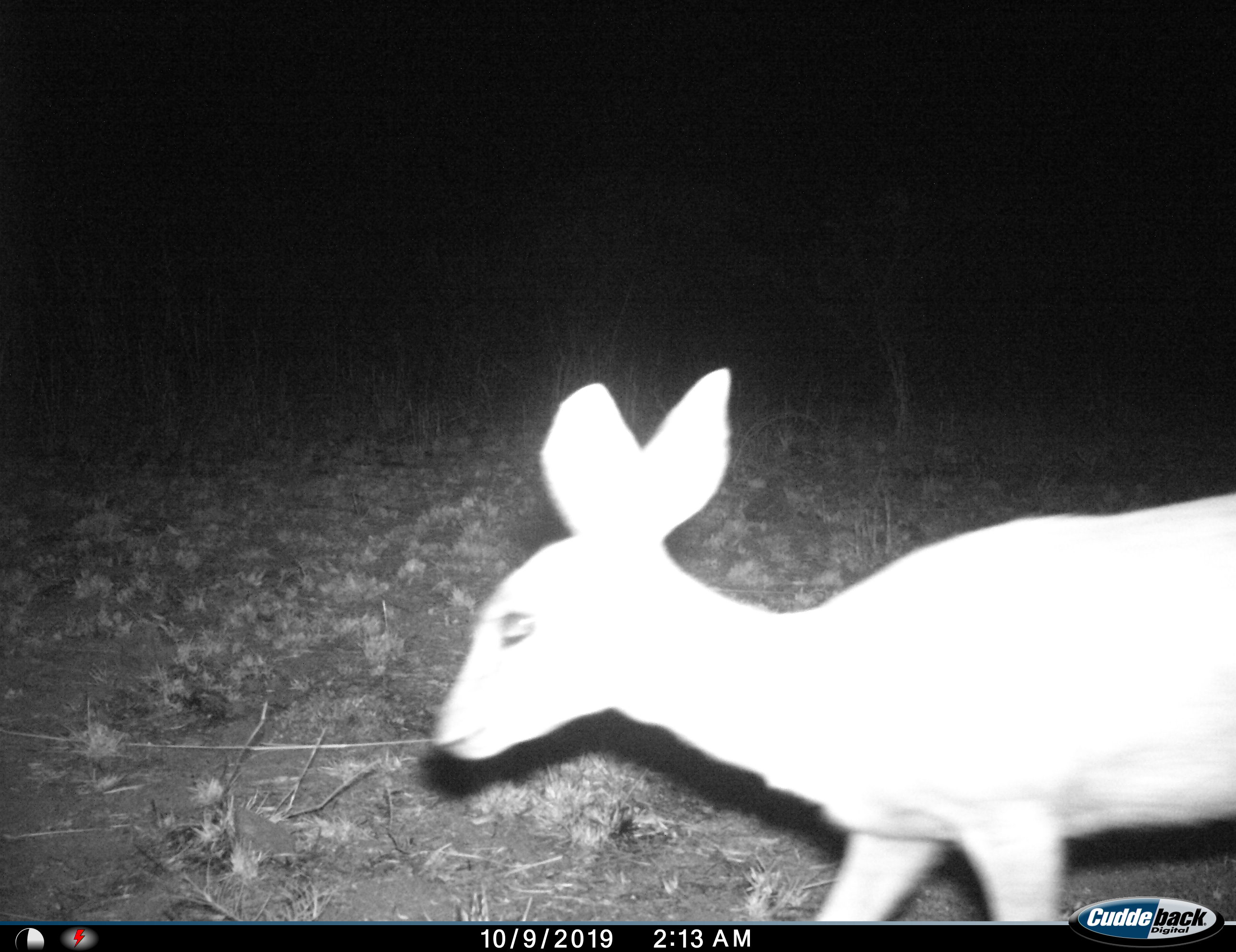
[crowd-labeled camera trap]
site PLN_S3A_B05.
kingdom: Animalia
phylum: Chordata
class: Mammalia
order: Artiodactyla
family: Bovidae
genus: Raphicerus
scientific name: Raphicerus campestris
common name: steenbok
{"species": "steenbok (Raphicerus campestris)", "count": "1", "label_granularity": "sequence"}